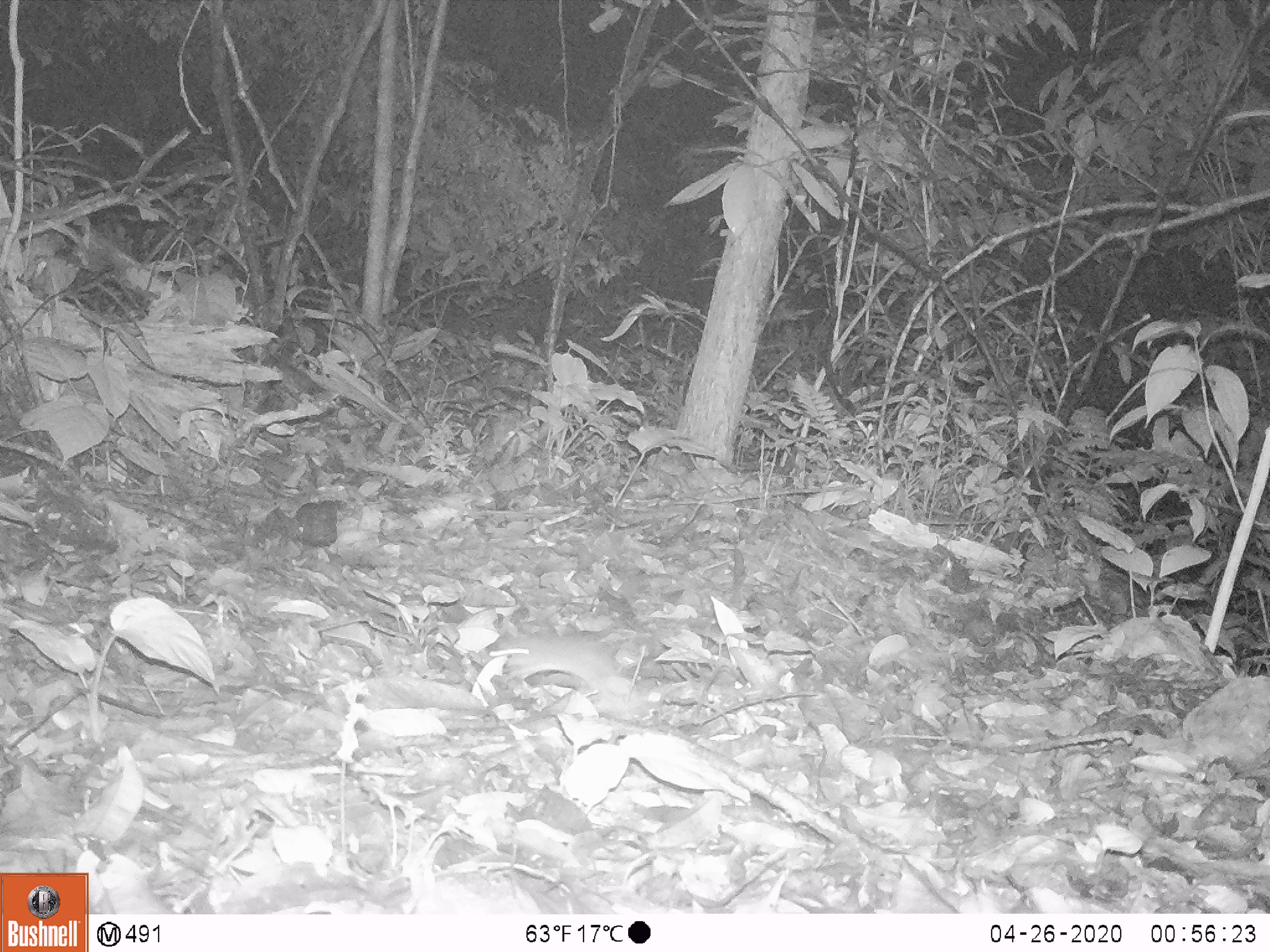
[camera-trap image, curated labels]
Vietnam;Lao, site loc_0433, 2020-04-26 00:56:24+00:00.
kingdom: Animalia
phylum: Chordata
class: Mammalia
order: Rodentia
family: Muridae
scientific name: Muridae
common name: old-world mice and rats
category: unidentified murid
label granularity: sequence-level